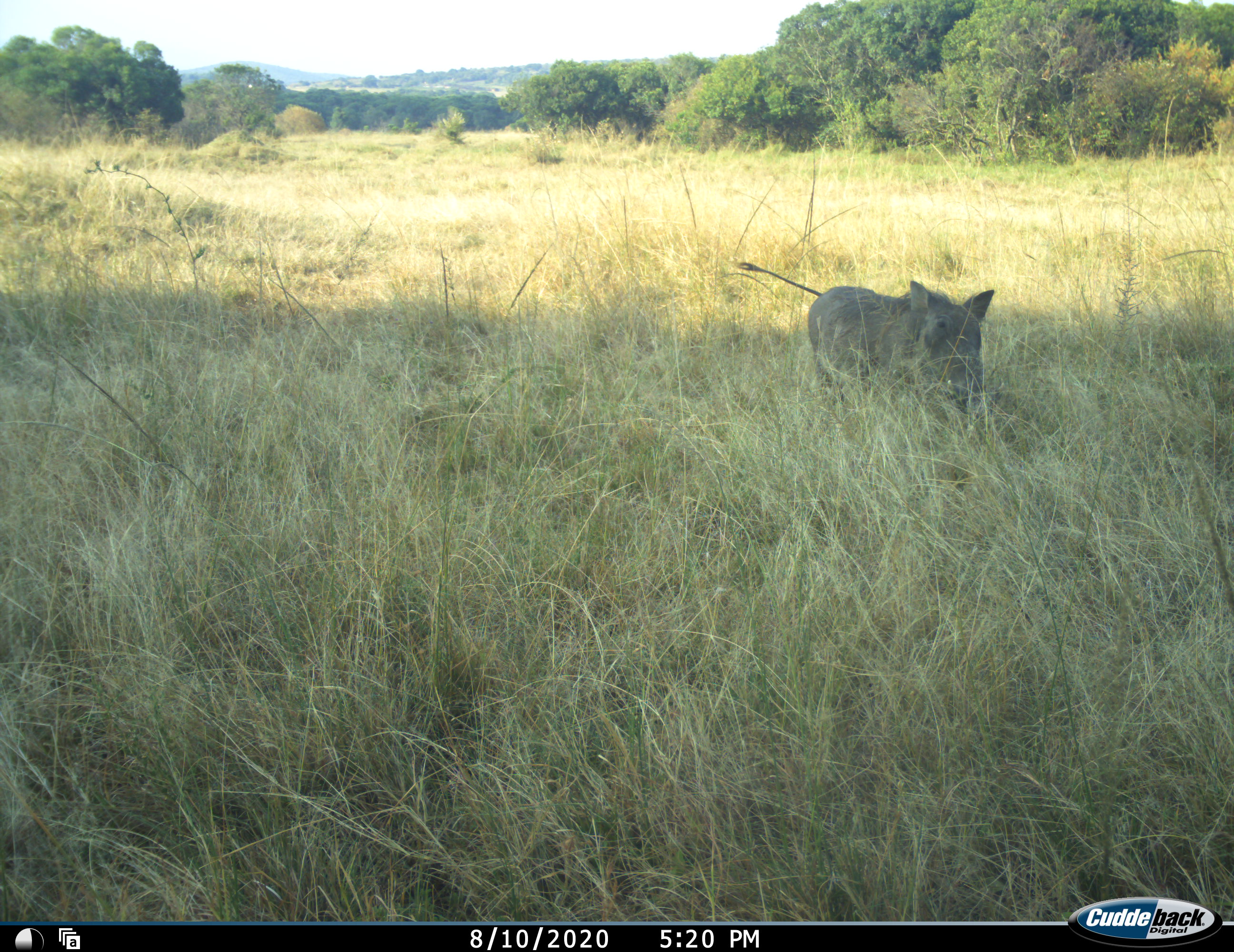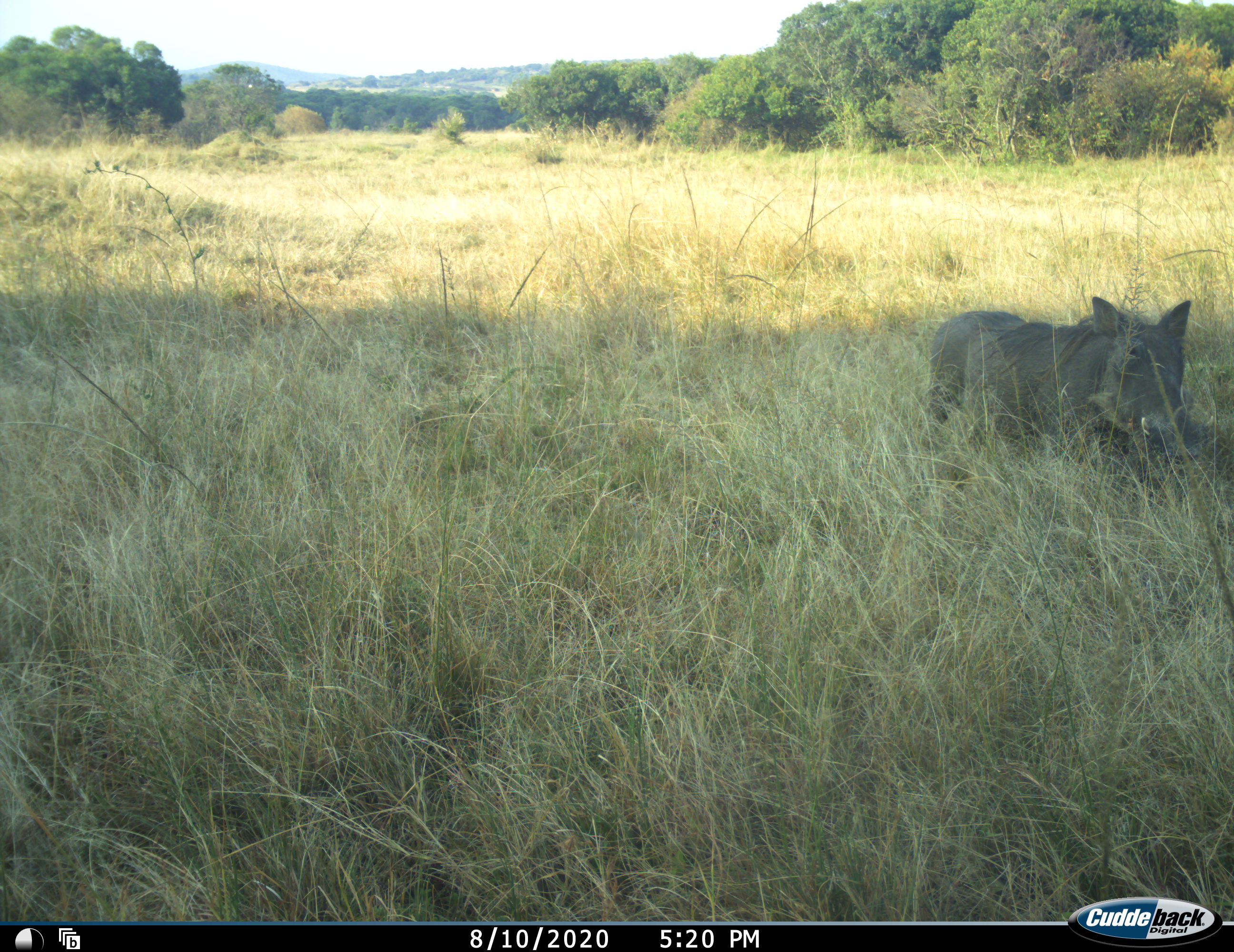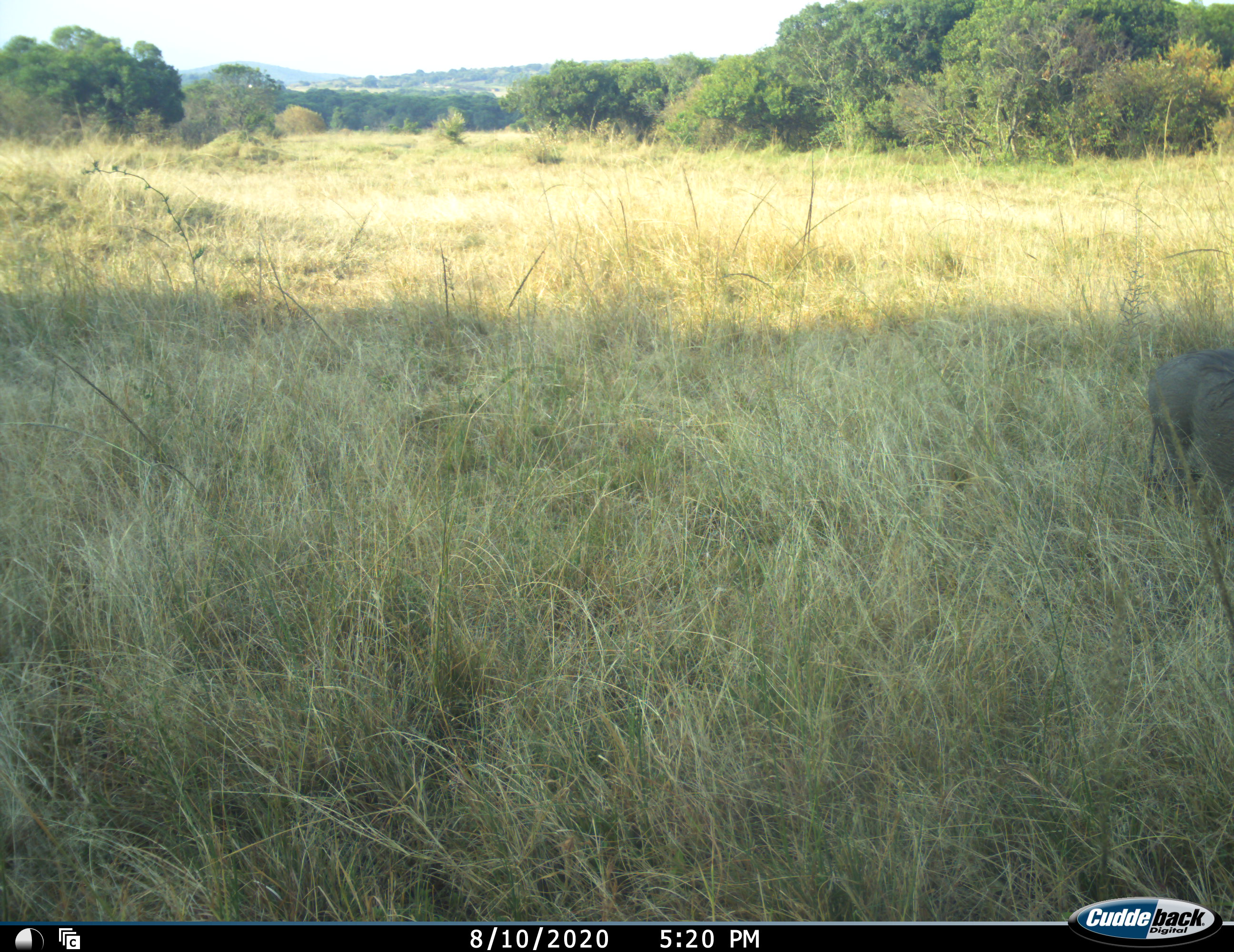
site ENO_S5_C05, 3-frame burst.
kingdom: Animalia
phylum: Chordata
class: Mammalia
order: Artiodactyla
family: Suidae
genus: Phacochoerus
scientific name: Phacochoerus africanus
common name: warthog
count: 1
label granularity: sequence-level